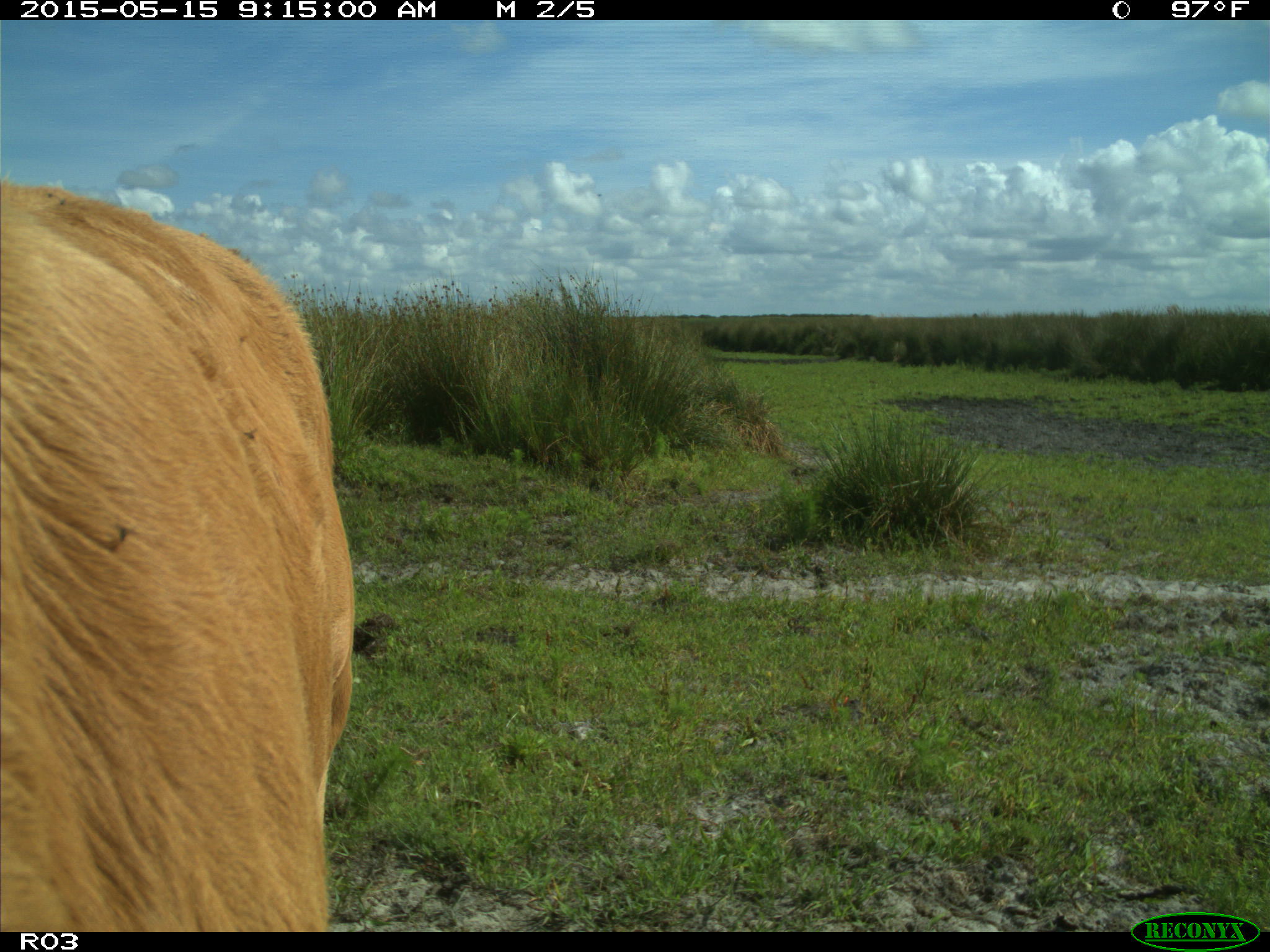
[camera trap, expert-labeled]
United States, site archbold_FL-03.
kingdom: Animalia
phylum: Chordata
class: Mammalia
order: Artiodactyla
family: Bovidae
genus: Bos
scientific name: Bos taurus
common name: domestic cow